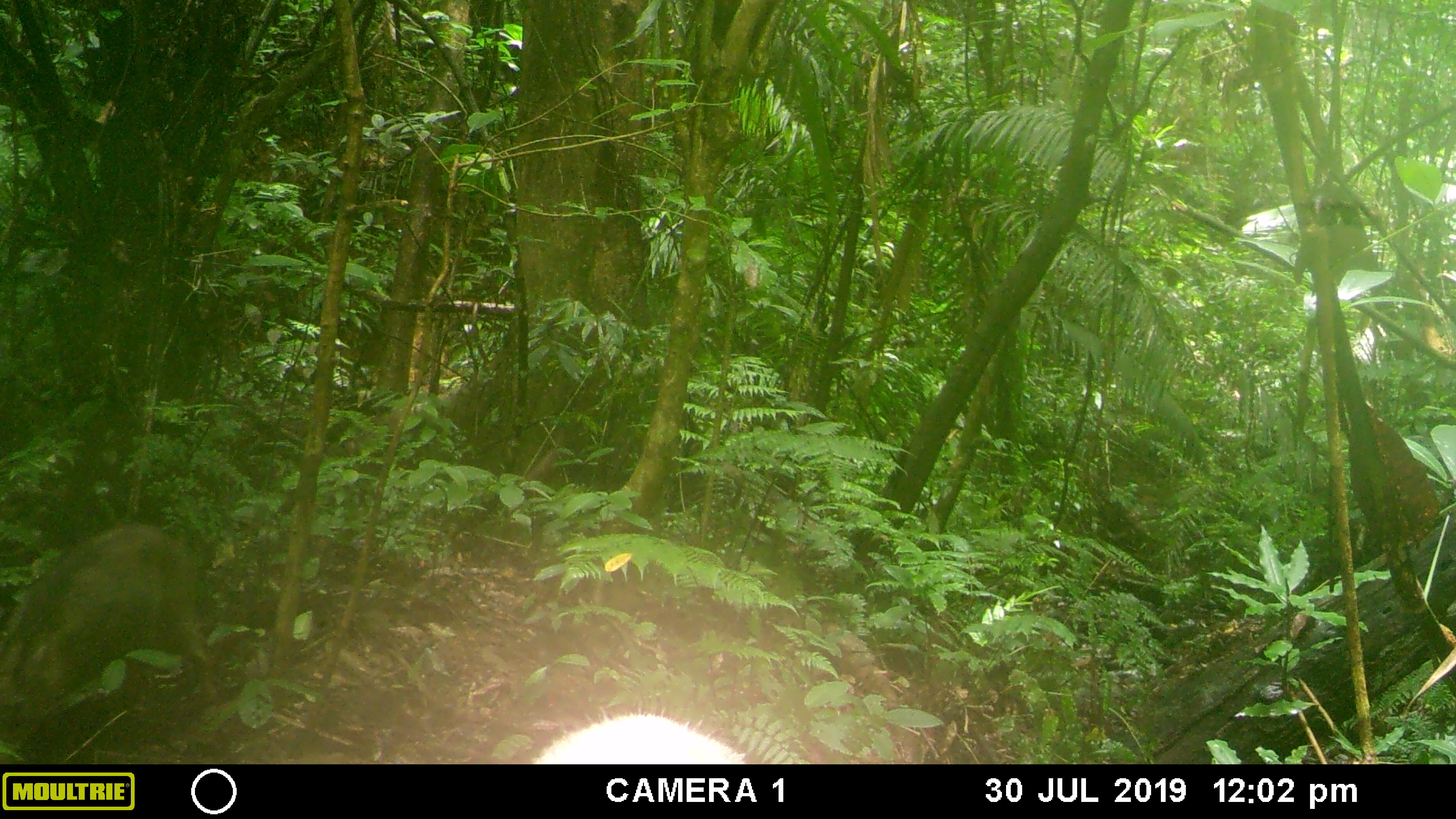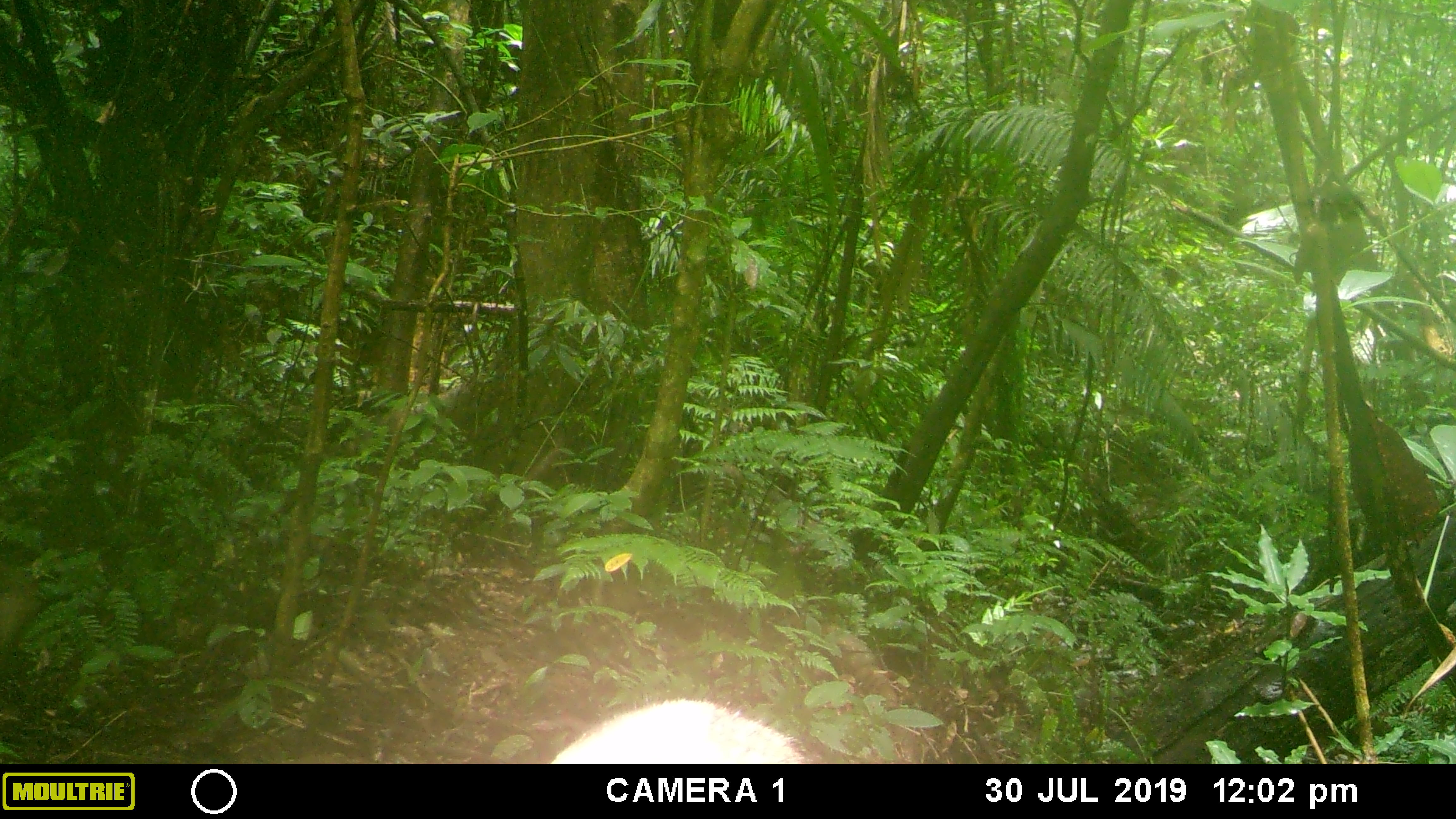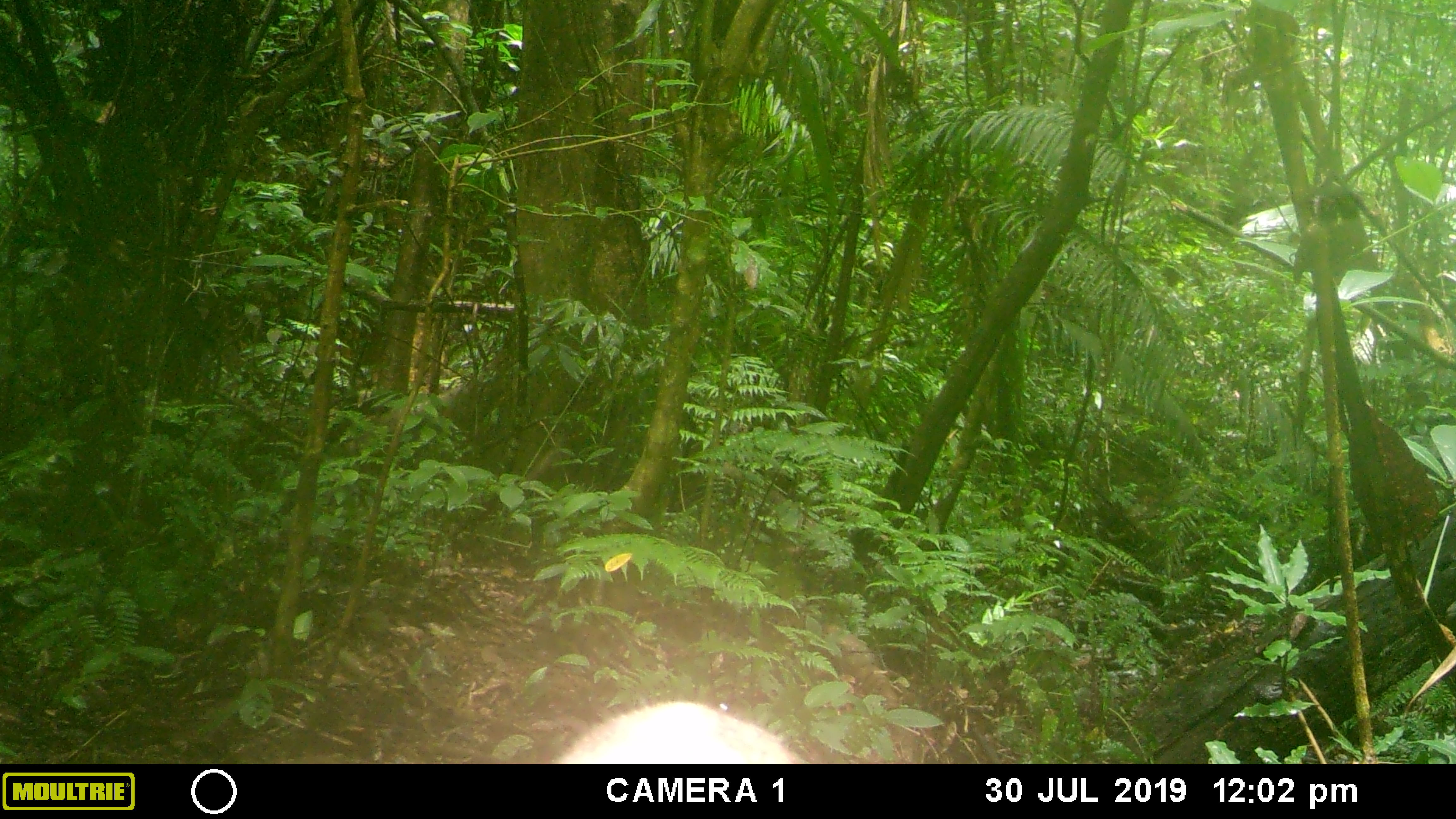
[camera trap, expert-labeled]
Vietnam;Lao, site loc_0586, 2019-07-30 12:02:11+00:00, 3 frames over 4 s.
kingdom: Animalia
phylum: Chordata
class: Mammalia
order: Artiodactyla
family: Suidae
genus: Sus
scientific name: Sus scrofa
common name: eurasian wild pig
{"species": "eurasian wild pig (Sus scrofa)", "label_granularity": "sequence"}